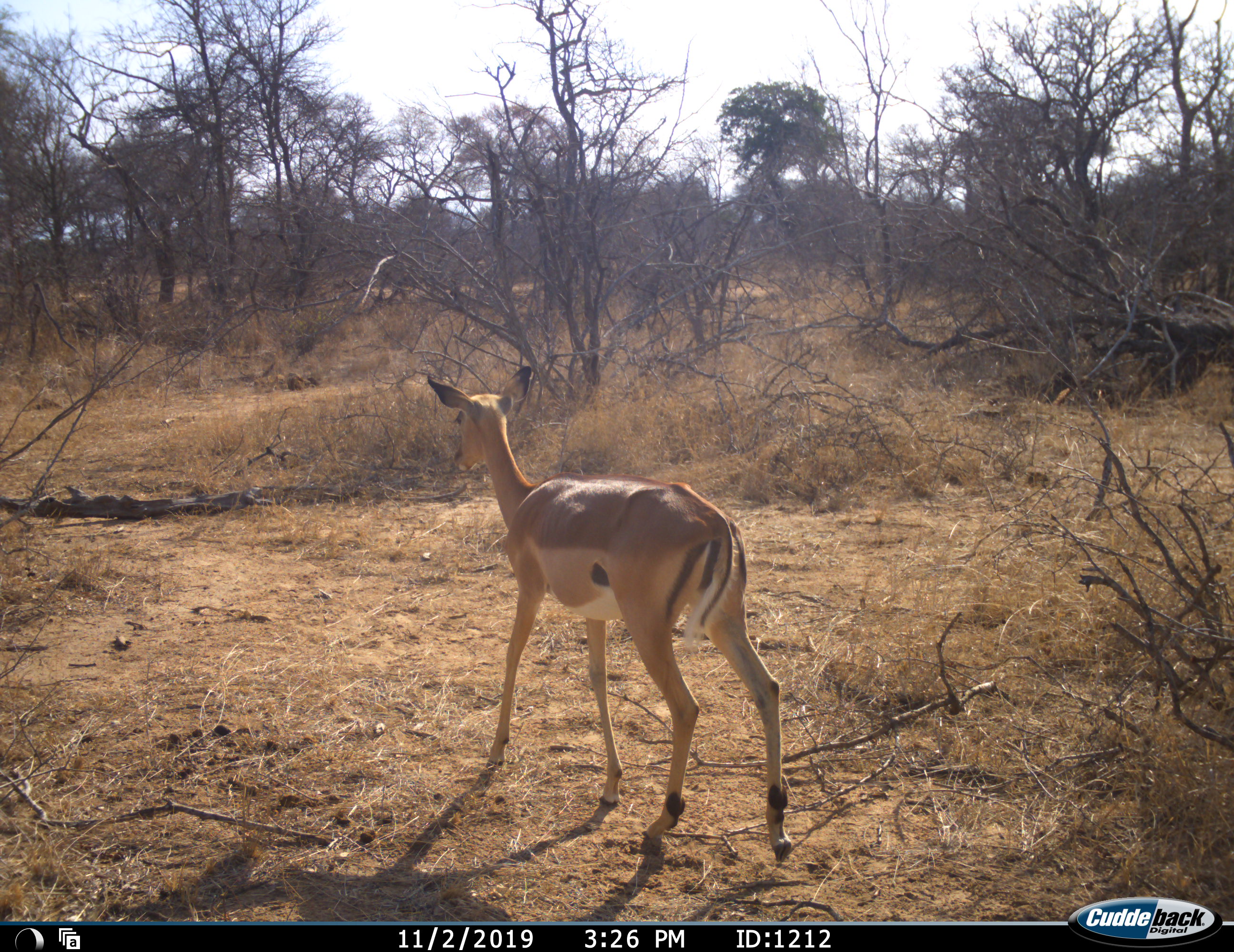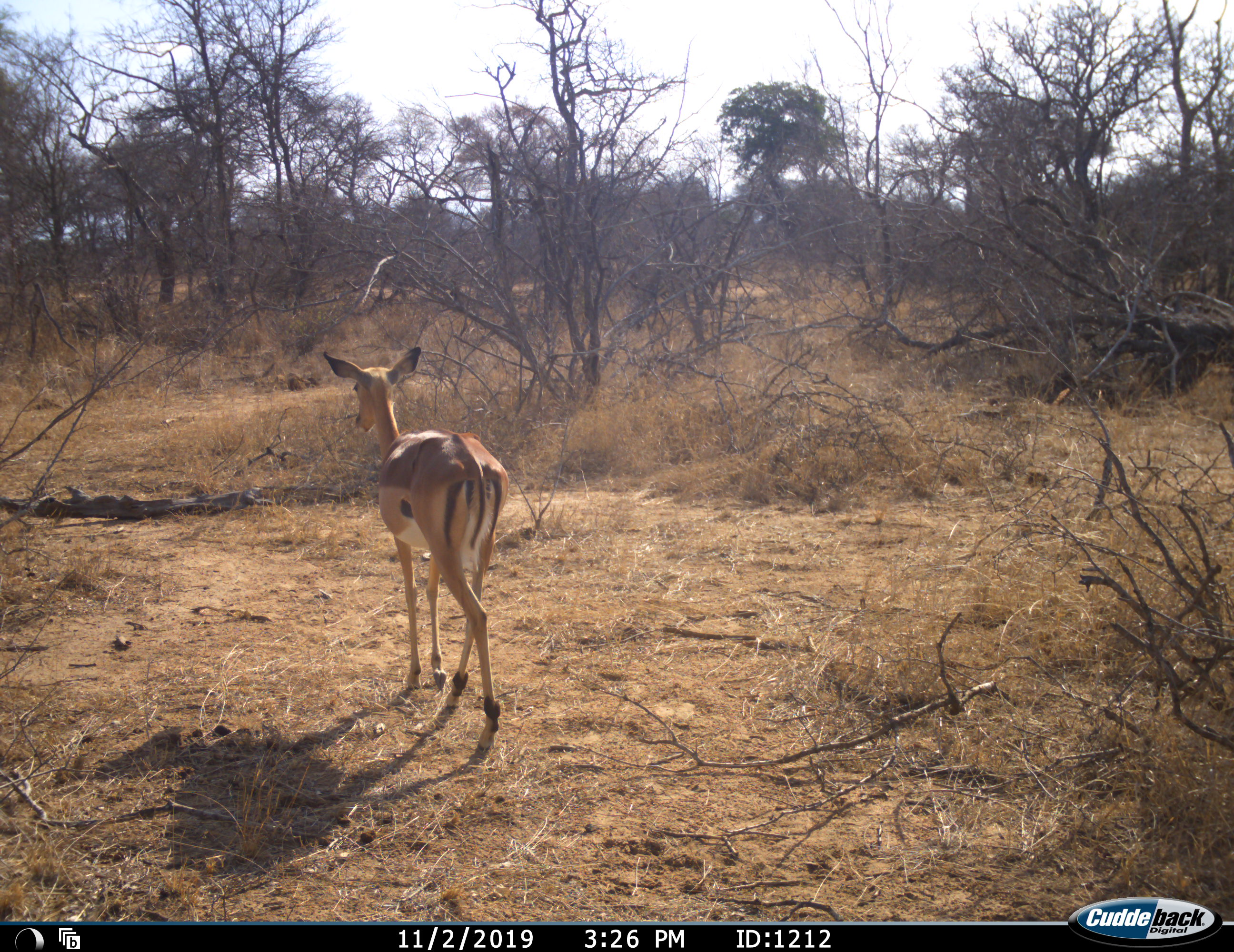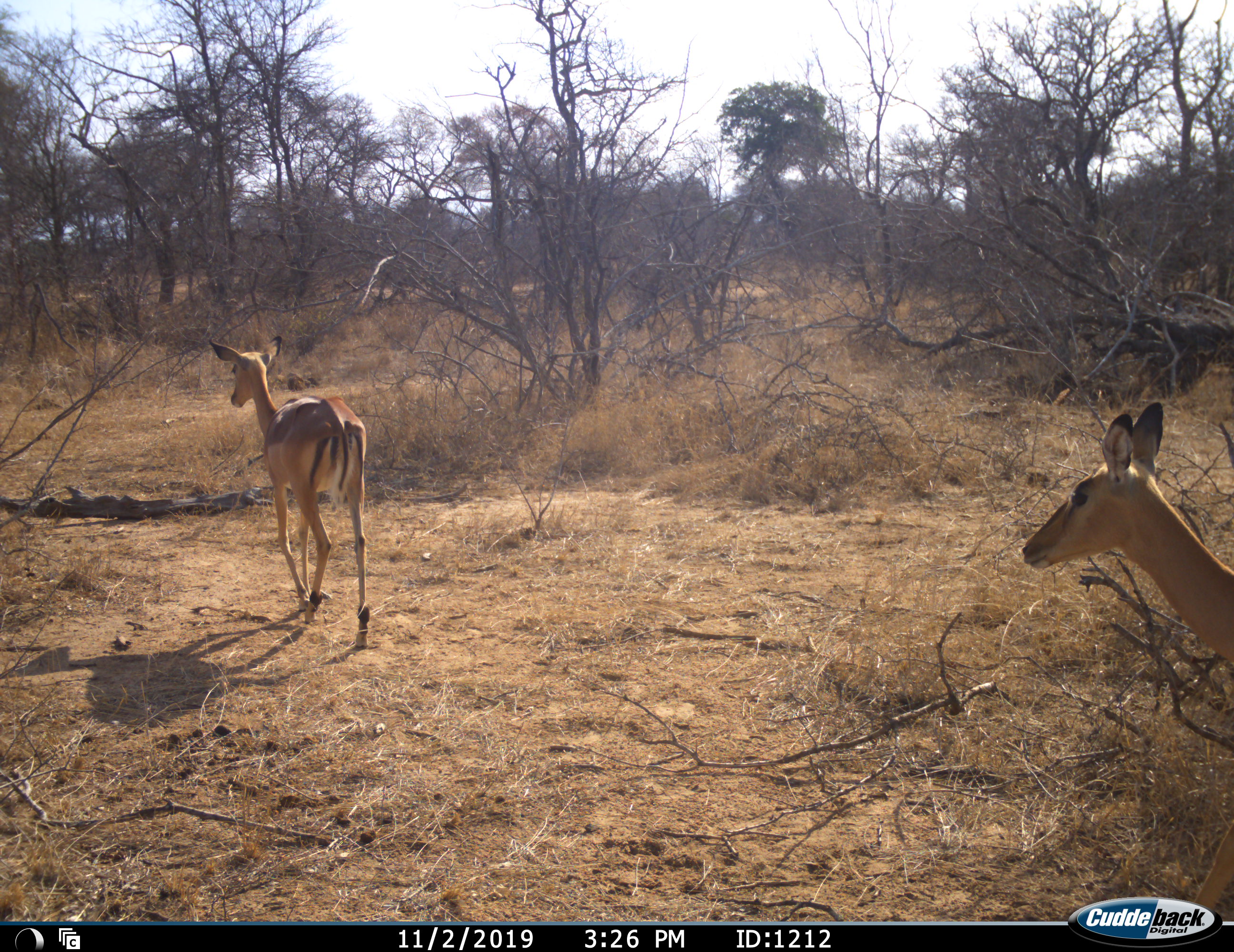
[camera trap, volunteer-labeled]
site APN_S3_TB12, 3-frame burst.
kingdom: Animalia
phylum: Chordata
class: Mammalia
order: Artiodactyla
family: Bovidae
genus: Aepyceros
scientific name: Aepyceros melampus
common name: impala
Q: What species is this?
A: Impala (Aepyceros melampus).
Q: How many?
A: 2.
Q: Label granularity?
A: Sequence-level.